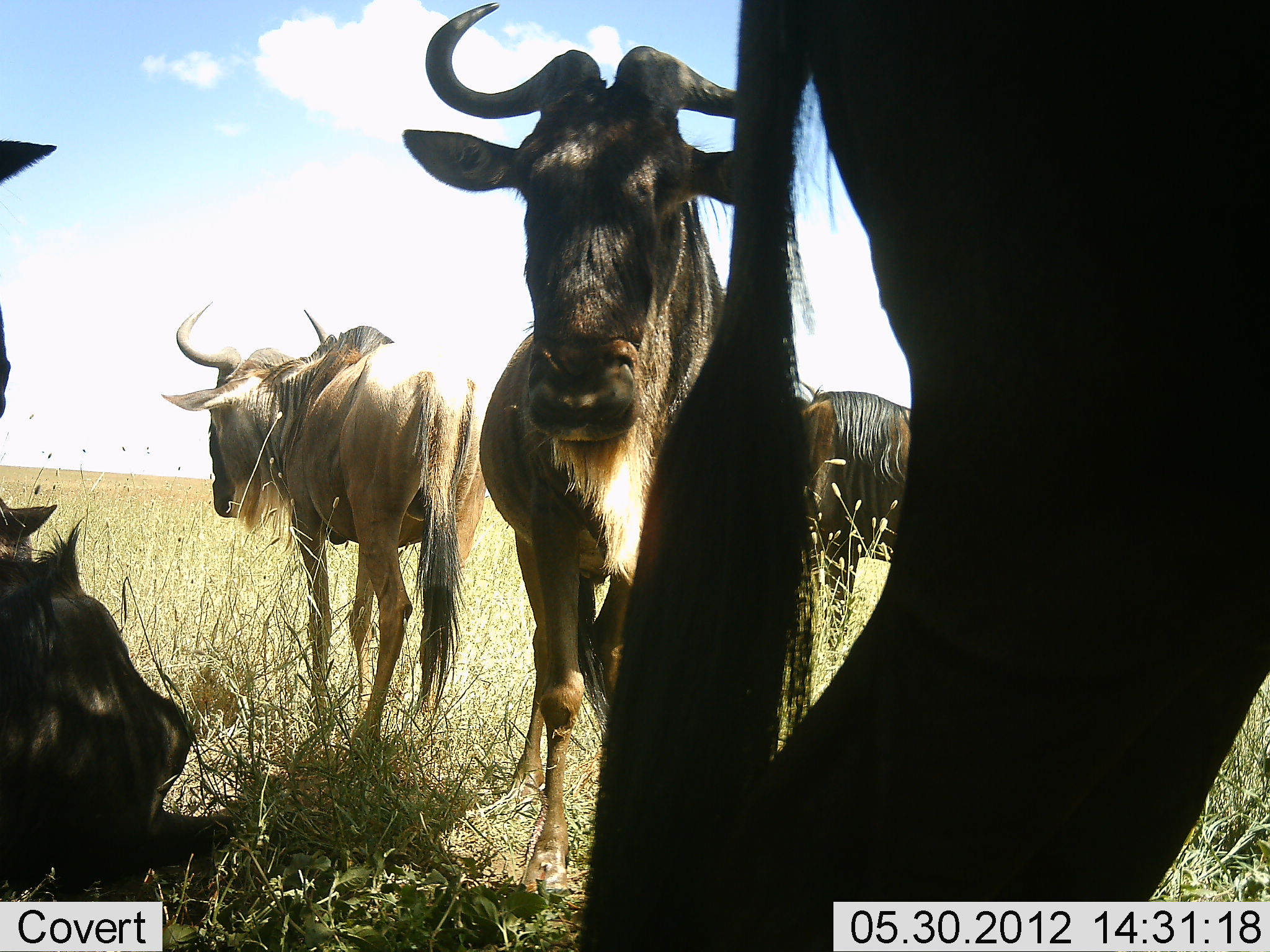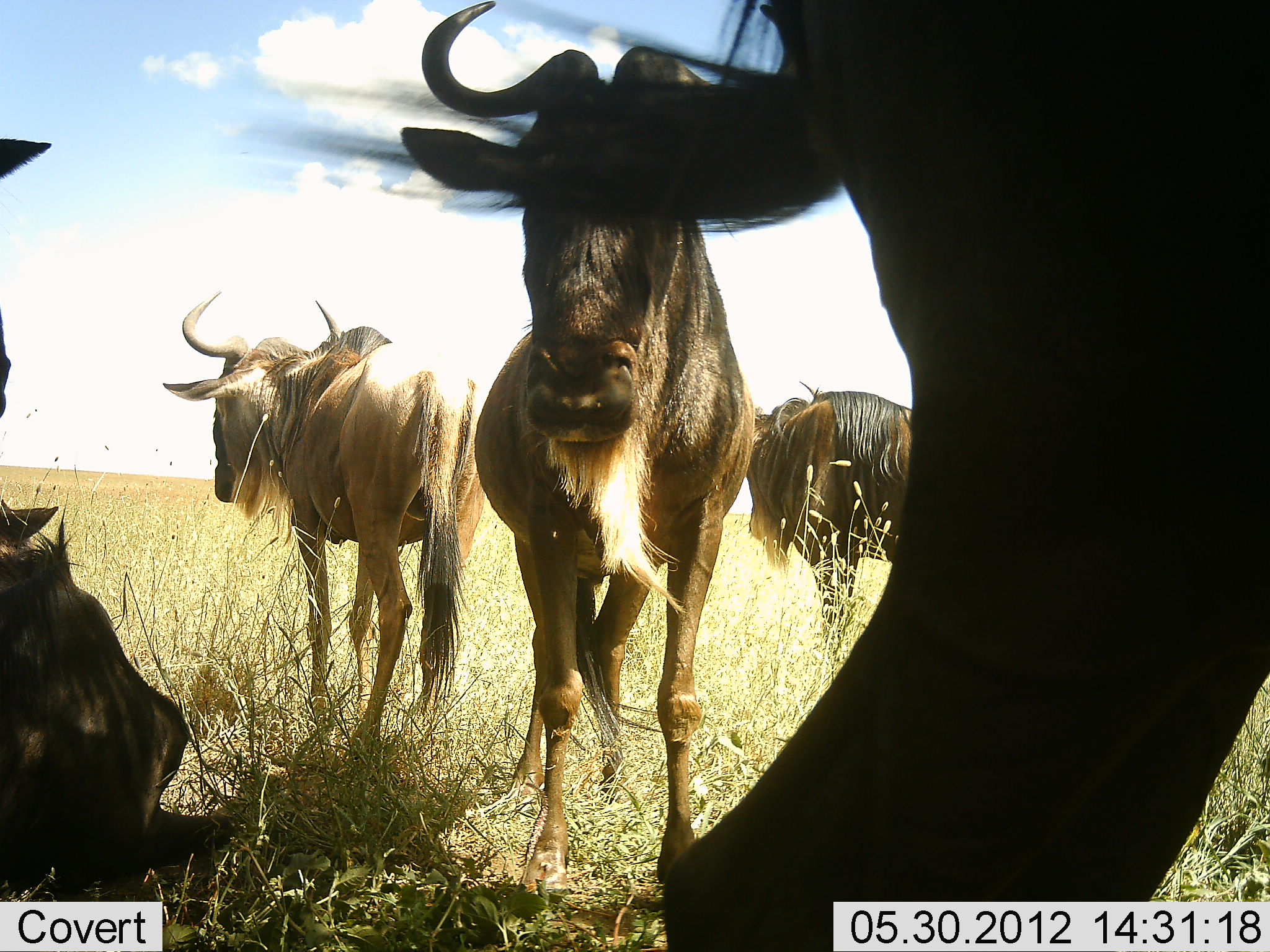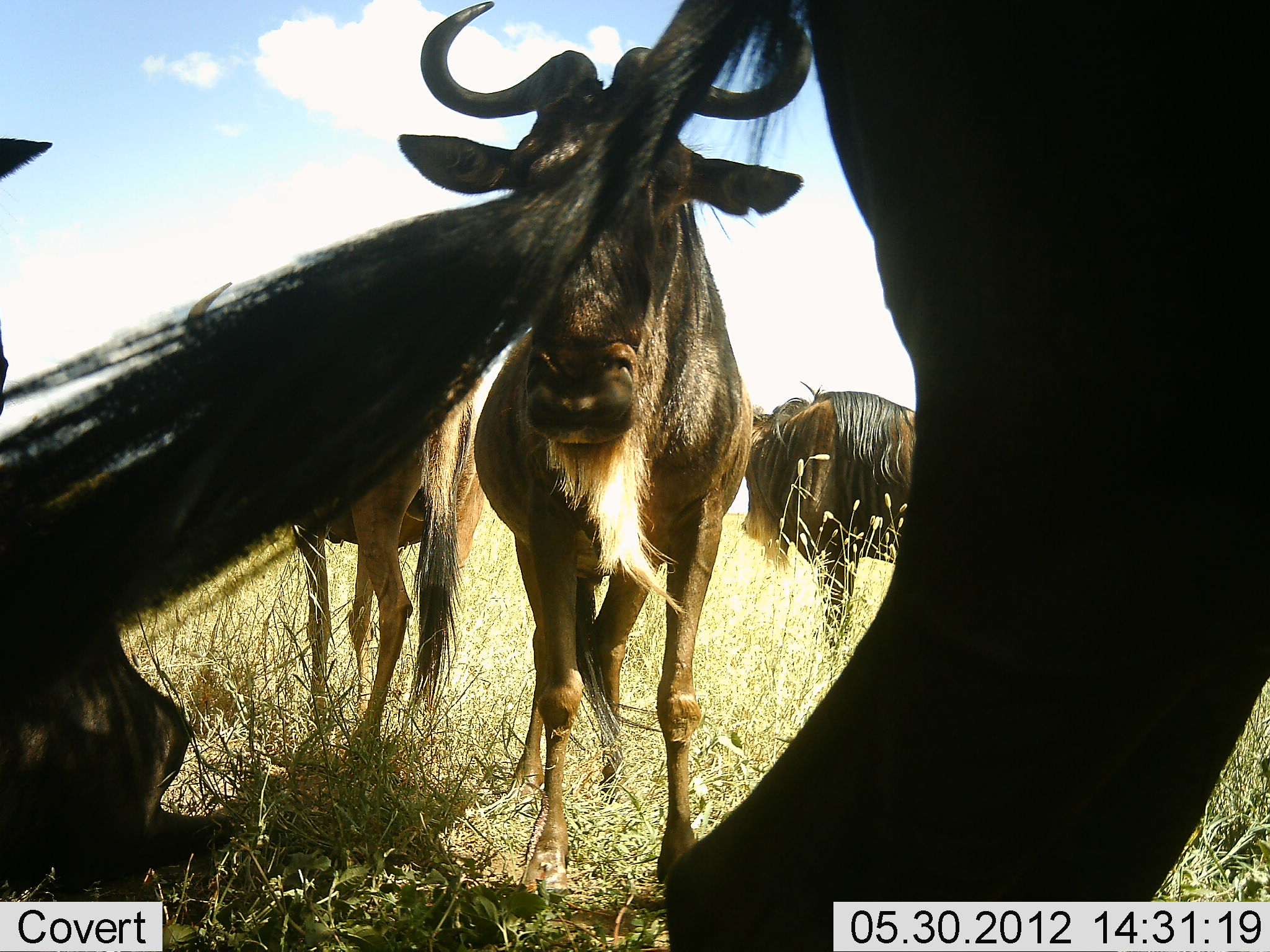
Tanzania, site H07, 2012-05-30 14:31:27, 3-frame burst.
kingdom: Animalia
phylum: Chordata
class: Mammalia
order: Artiodactyla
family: Bovidae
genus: Connochaetes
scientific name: Connochaetes taurinus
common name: blue wildebeest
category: wildebeest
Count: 5.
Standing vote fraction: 100%.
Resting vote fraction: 60%.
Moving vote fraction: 0%.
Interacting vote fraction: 0%.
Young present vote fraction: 0%.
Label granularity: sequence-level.